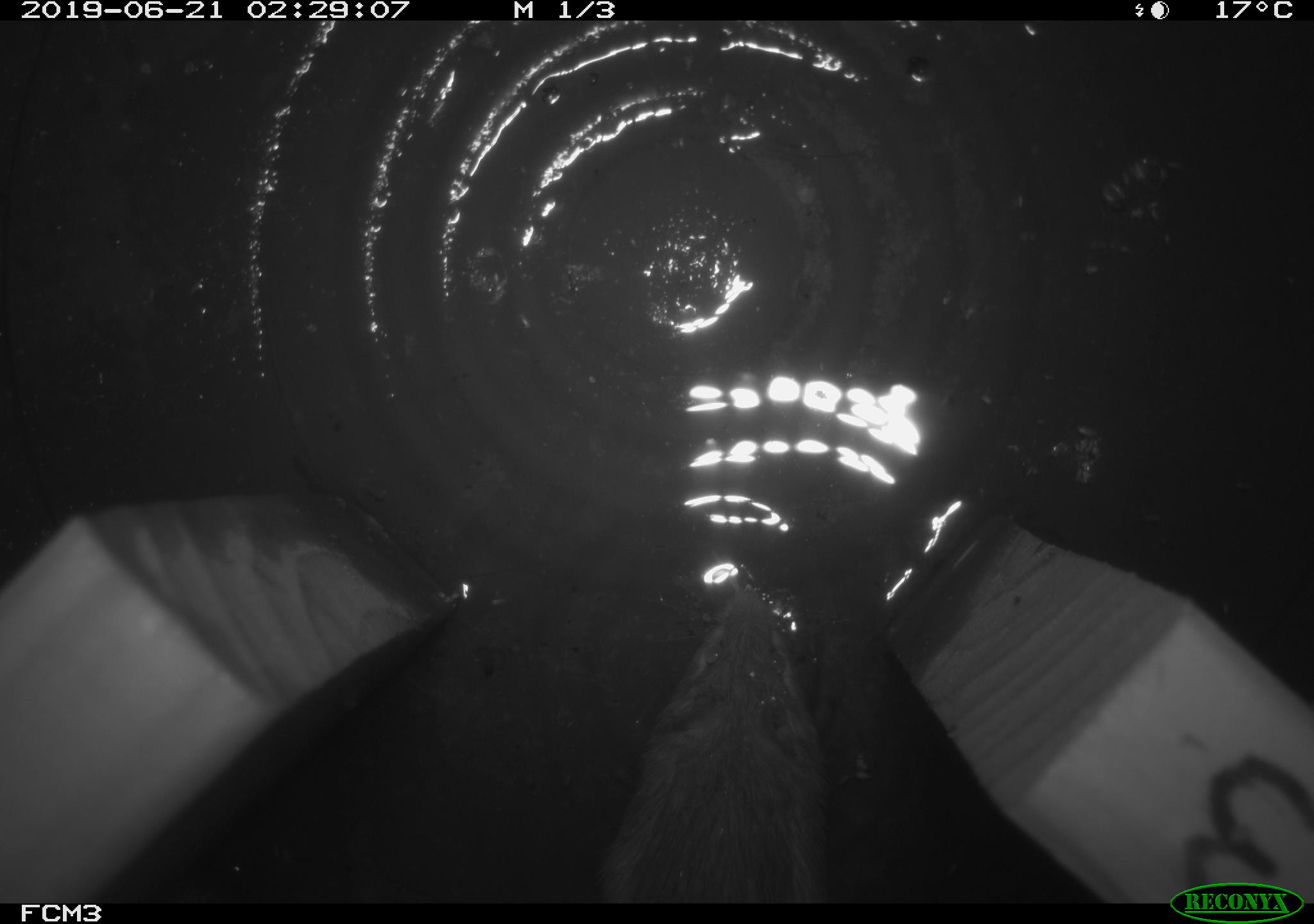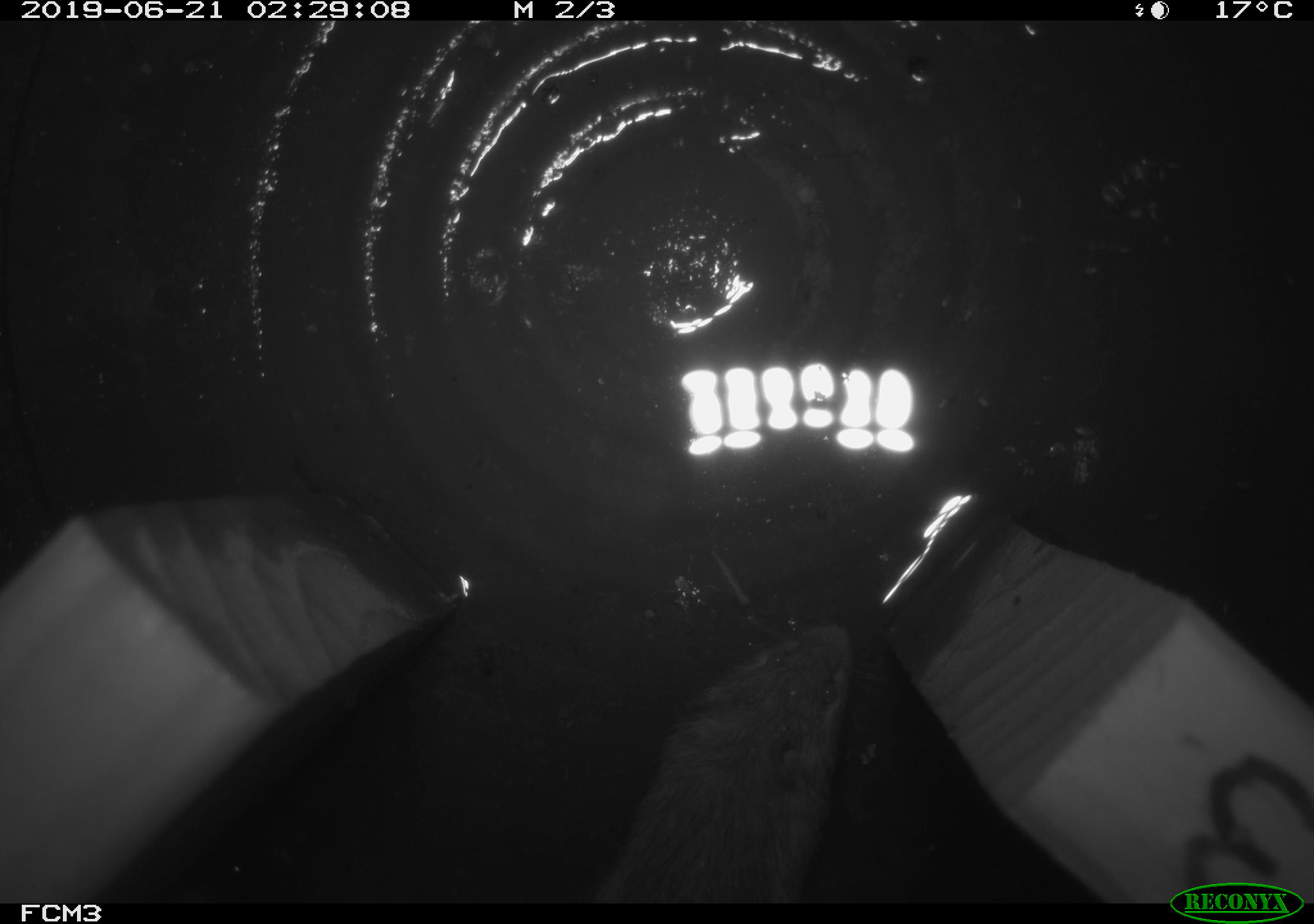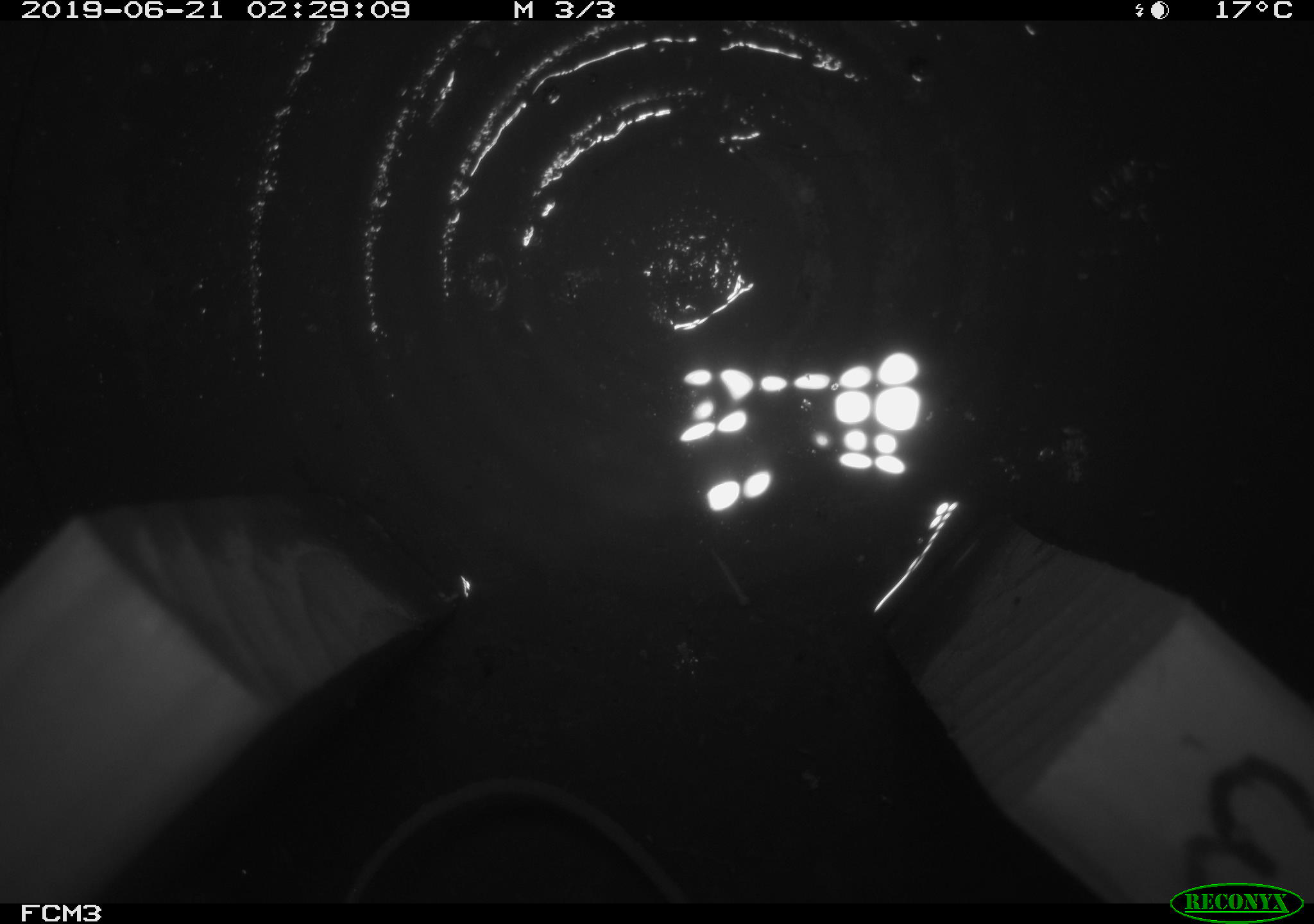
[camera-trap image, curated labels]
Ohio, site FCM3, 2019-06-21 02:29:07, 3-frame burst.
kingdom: Animalia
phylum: Chordata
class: Mammalia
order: Rodentia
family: Zapodidae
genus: Napaeozapus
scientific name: Napaeozapus insignis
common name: woodland jumping mouse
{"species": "woodland jumping mouse (Napaeozapus insignis)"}